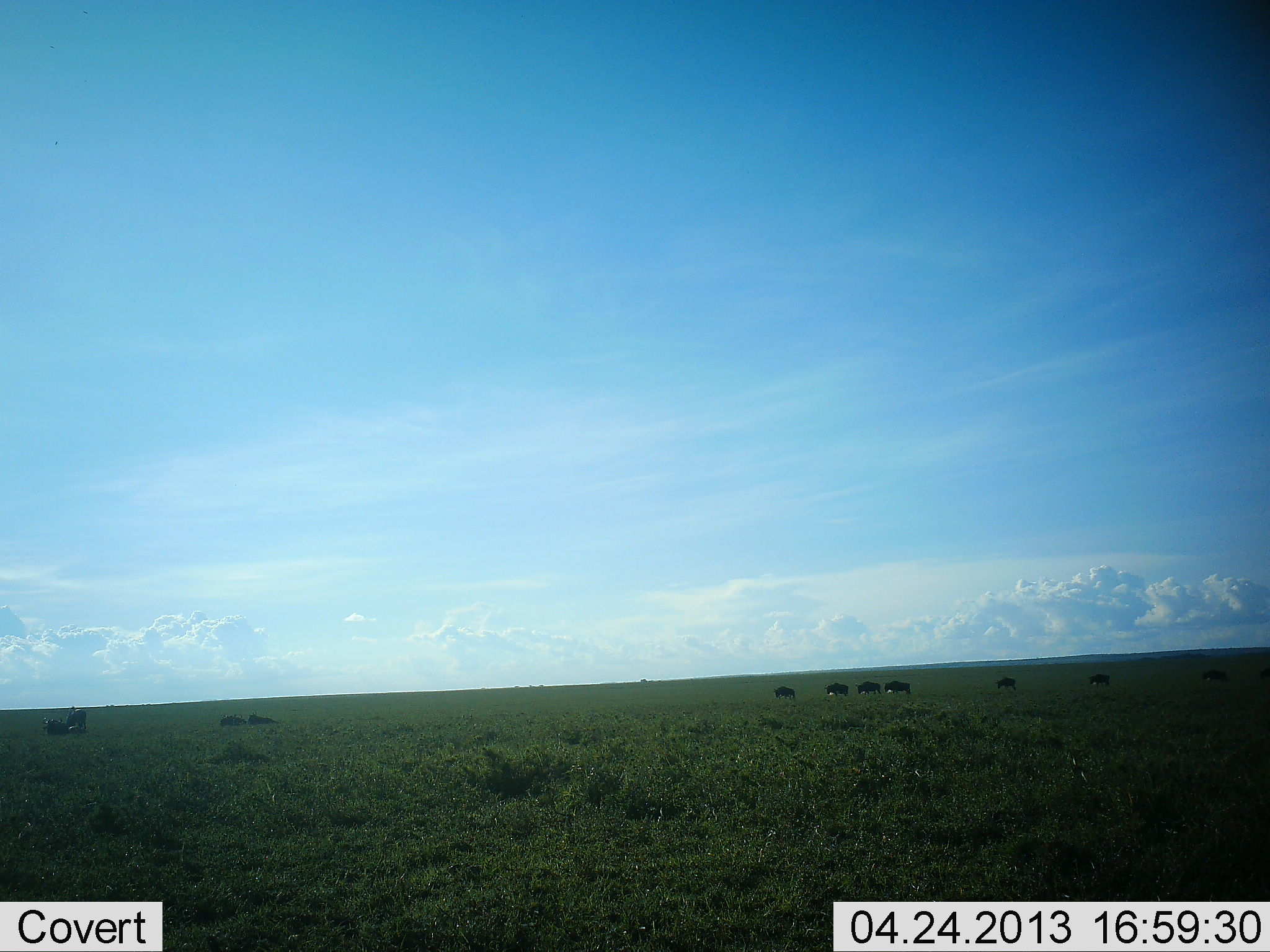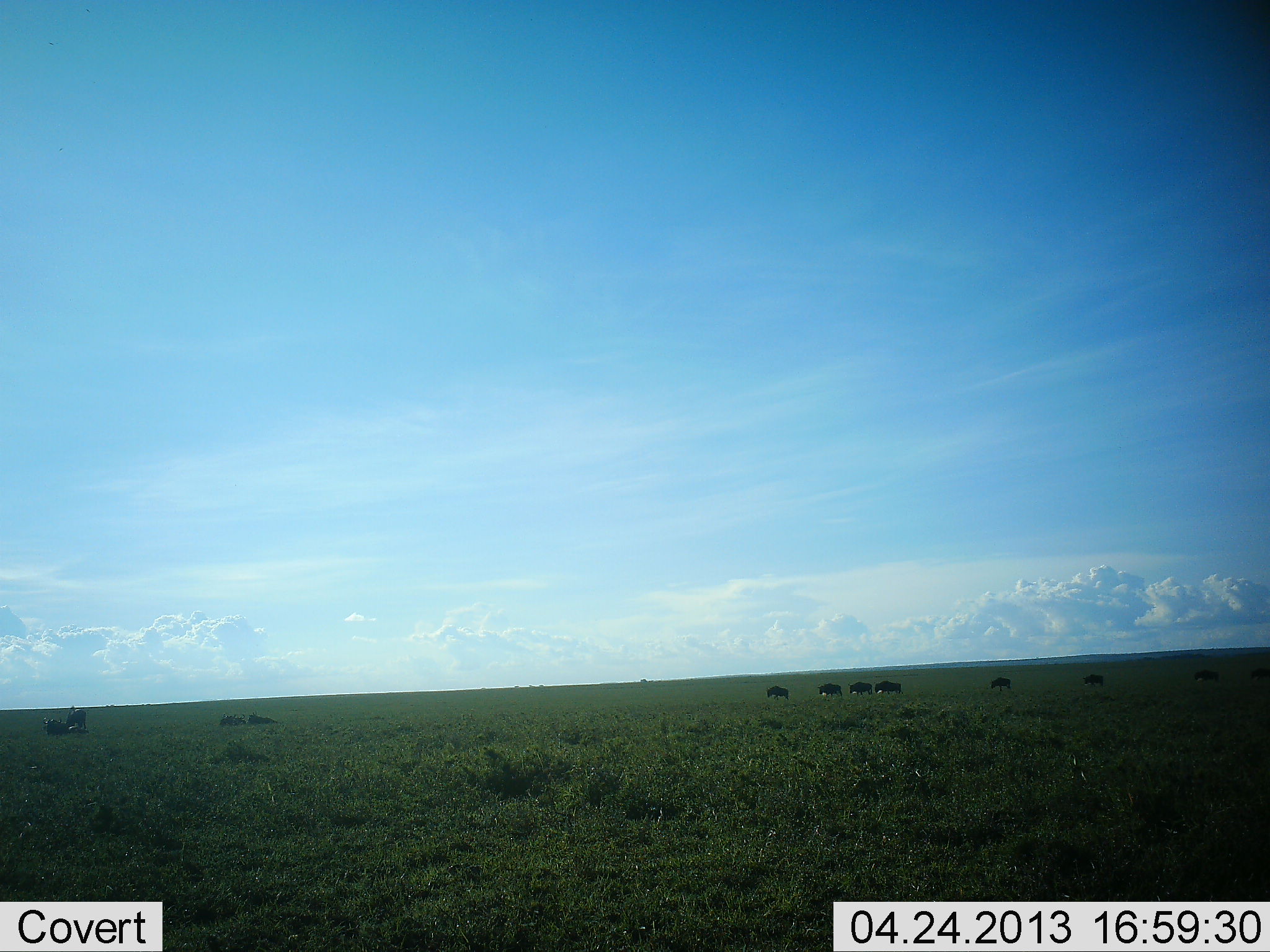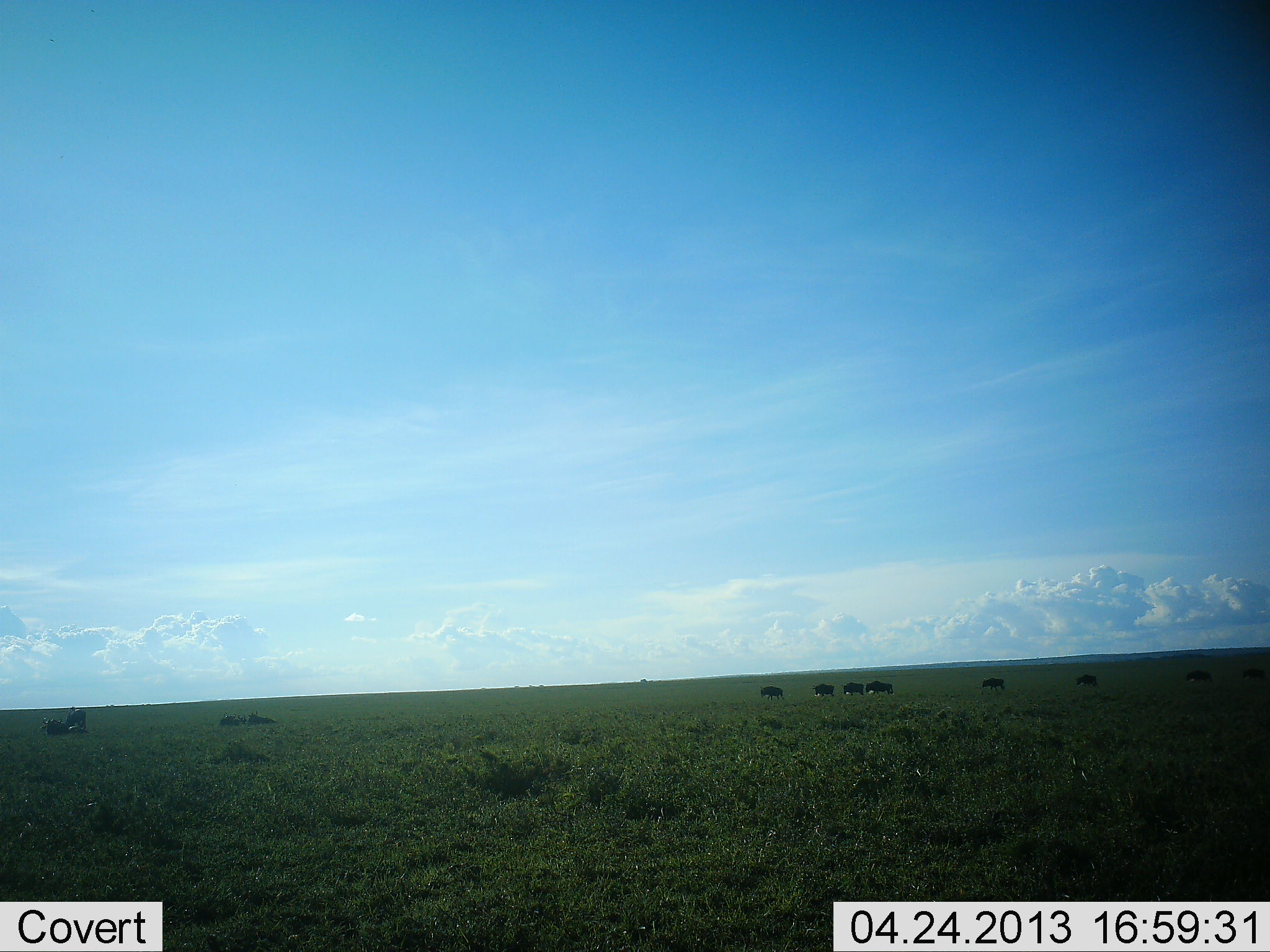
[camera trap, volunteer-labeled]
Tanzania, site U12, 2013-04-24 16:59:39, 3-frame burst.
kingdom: Animalia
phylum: Chordata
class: Mammalia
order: Artiodactyla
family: Bovidae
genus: Connochaetes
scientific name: Connochaetes taurinus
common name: blue wildebeest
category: wildebeest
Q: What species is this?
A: Wildebeest (blue wildebeest) (Connochaetes taurinus).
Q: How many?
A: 10.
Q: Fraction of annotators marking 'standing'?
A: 29%.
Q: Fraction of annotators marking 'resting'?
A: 36%.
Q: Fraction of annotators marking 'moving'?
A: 100%.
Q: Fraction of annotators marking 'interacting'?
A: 0%.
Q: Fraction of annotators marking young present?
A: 0%.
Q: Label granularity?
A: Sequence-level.